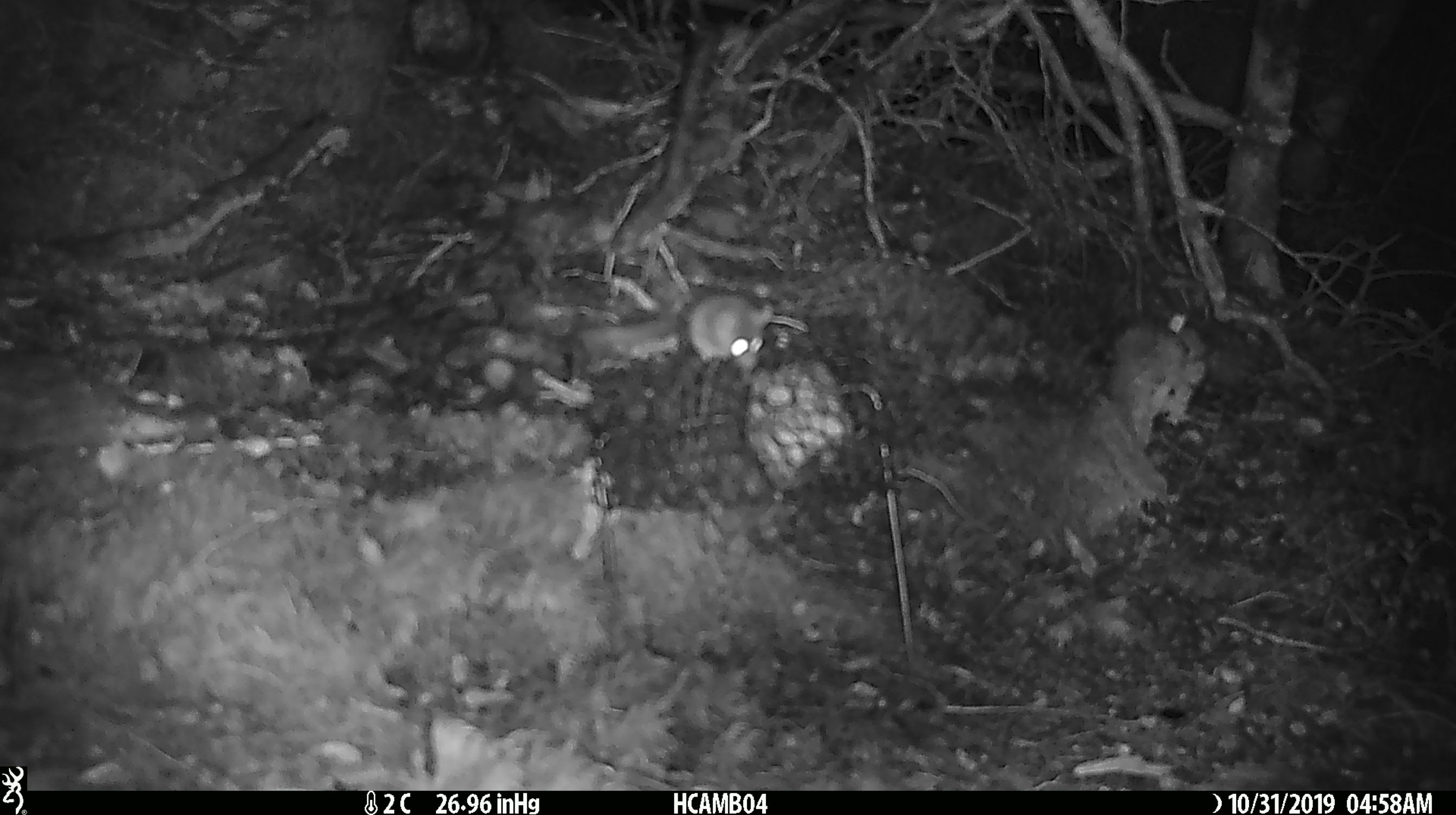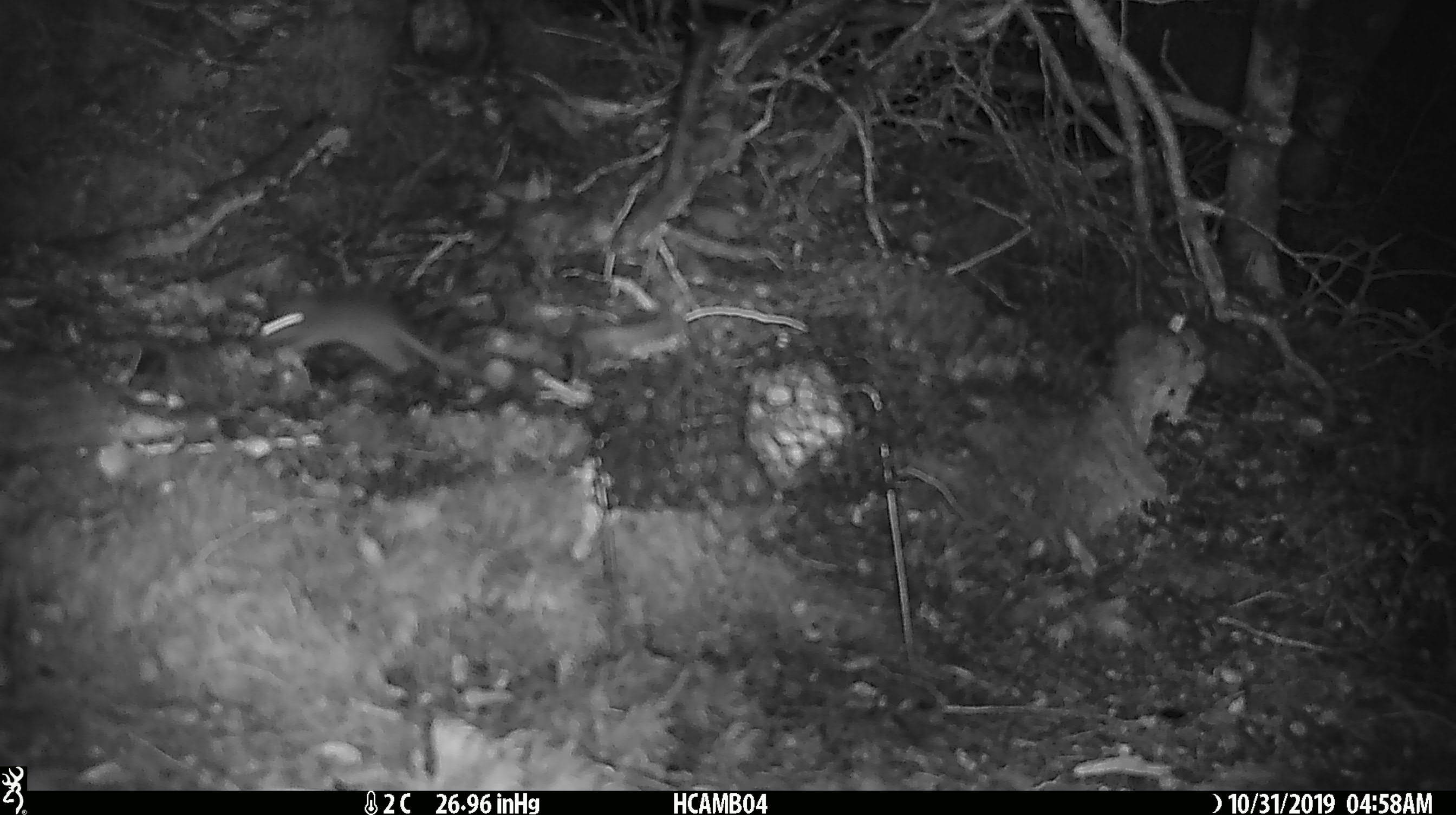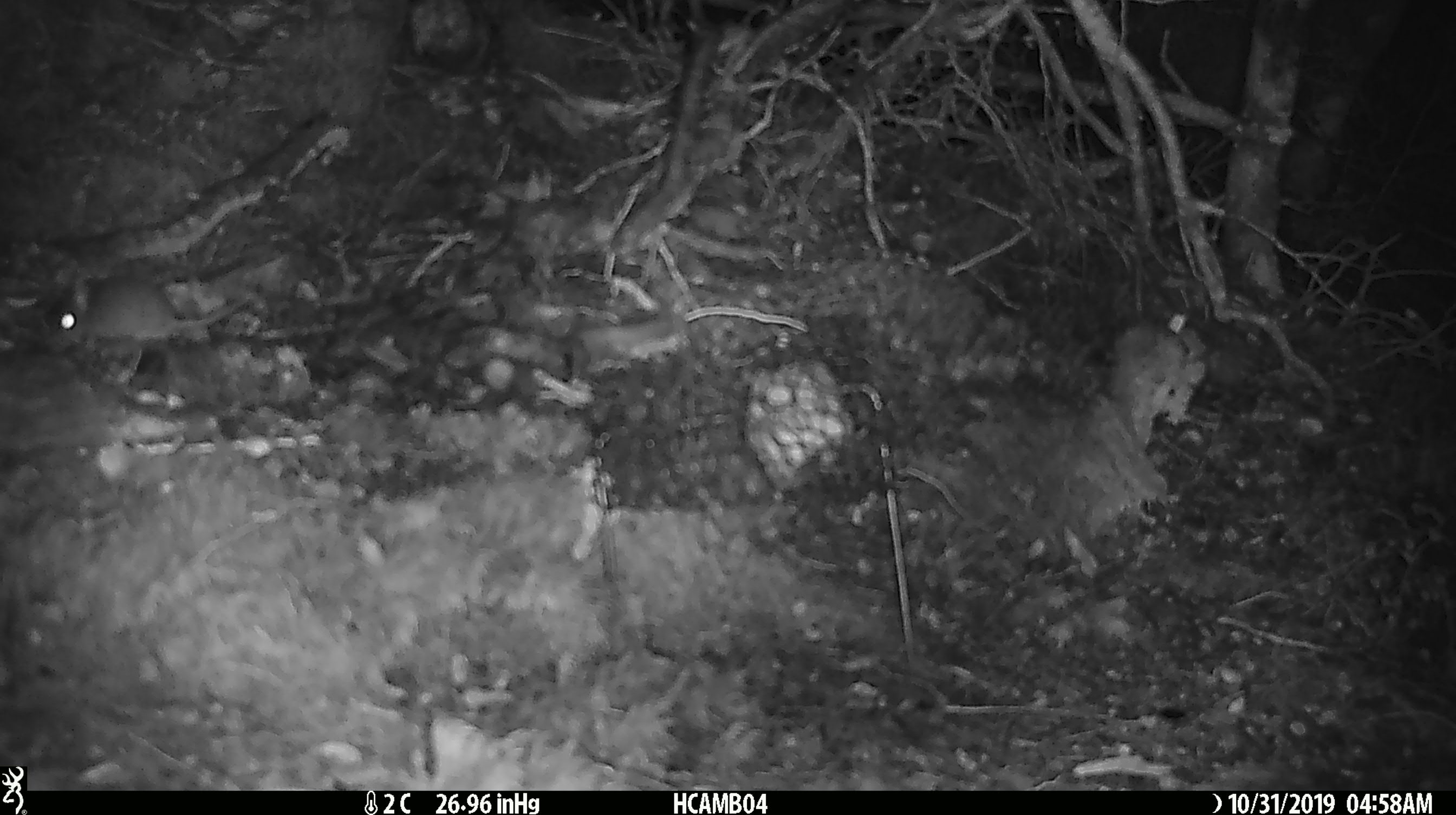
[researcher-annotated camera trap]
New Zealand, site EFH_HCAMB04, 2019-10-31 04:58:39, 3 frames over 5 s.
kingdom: Animalia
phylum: Chordata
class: Mammalia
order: Rodentia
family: Muridae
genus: Mus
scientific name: Mus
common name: mouse